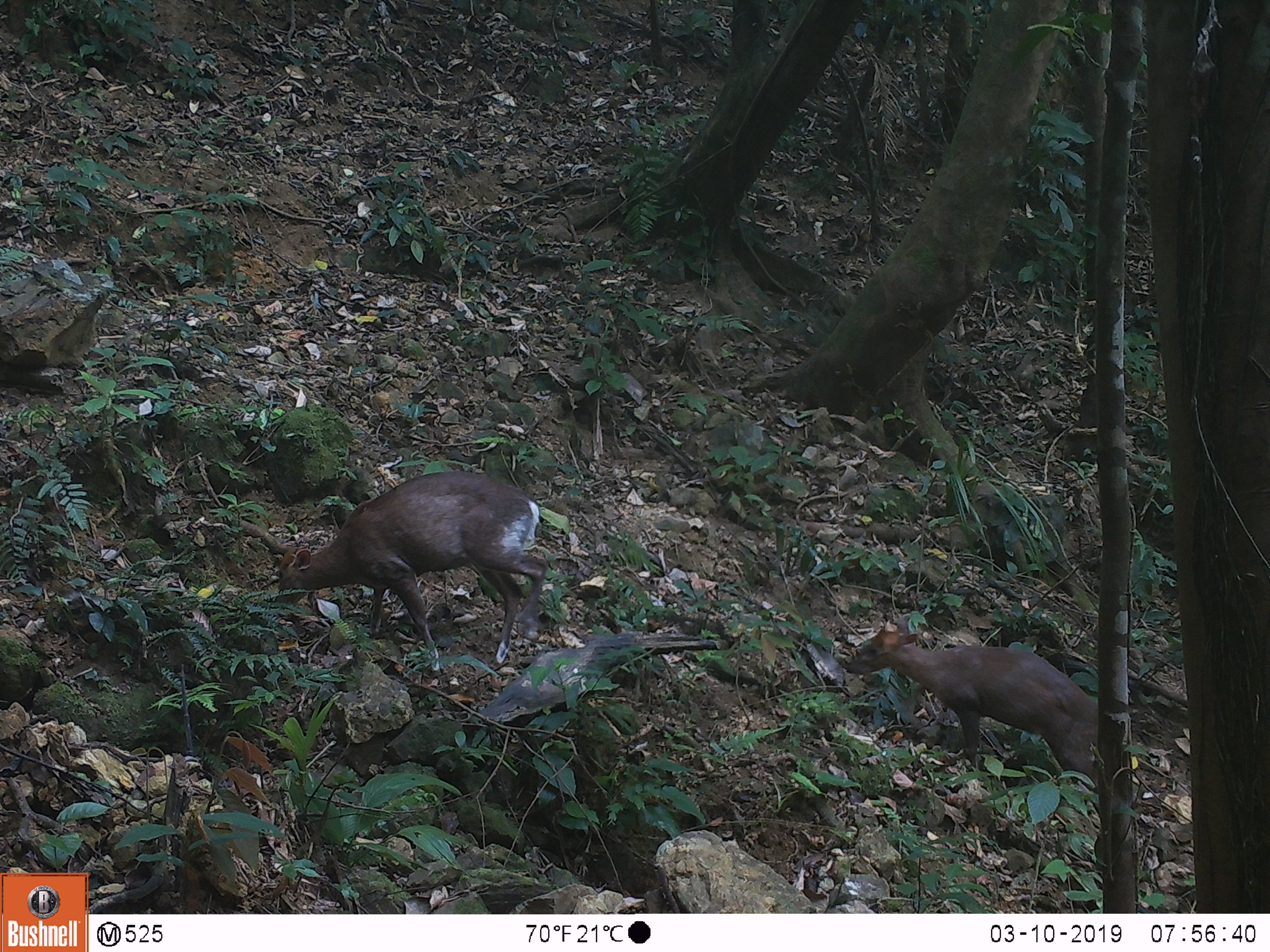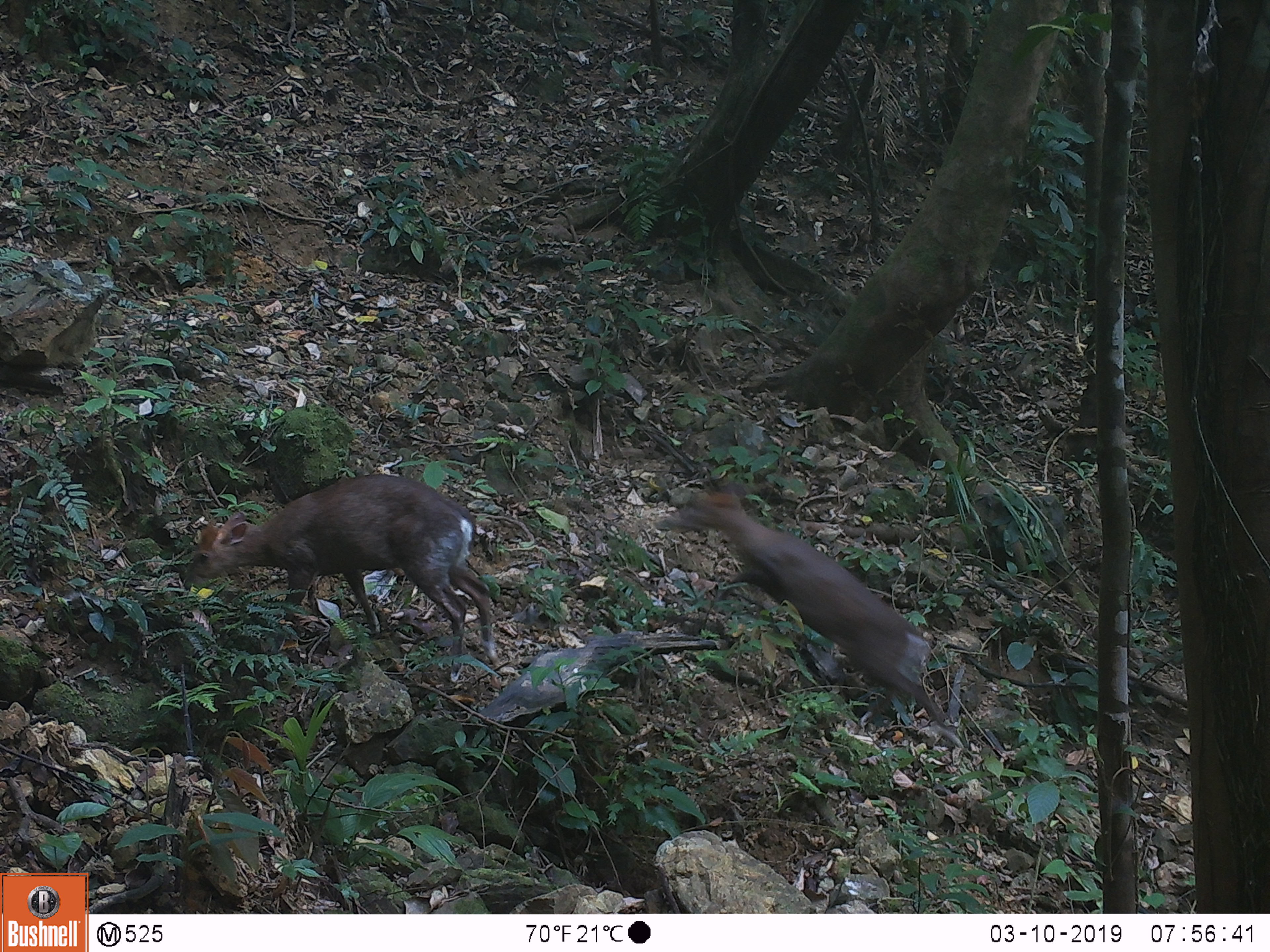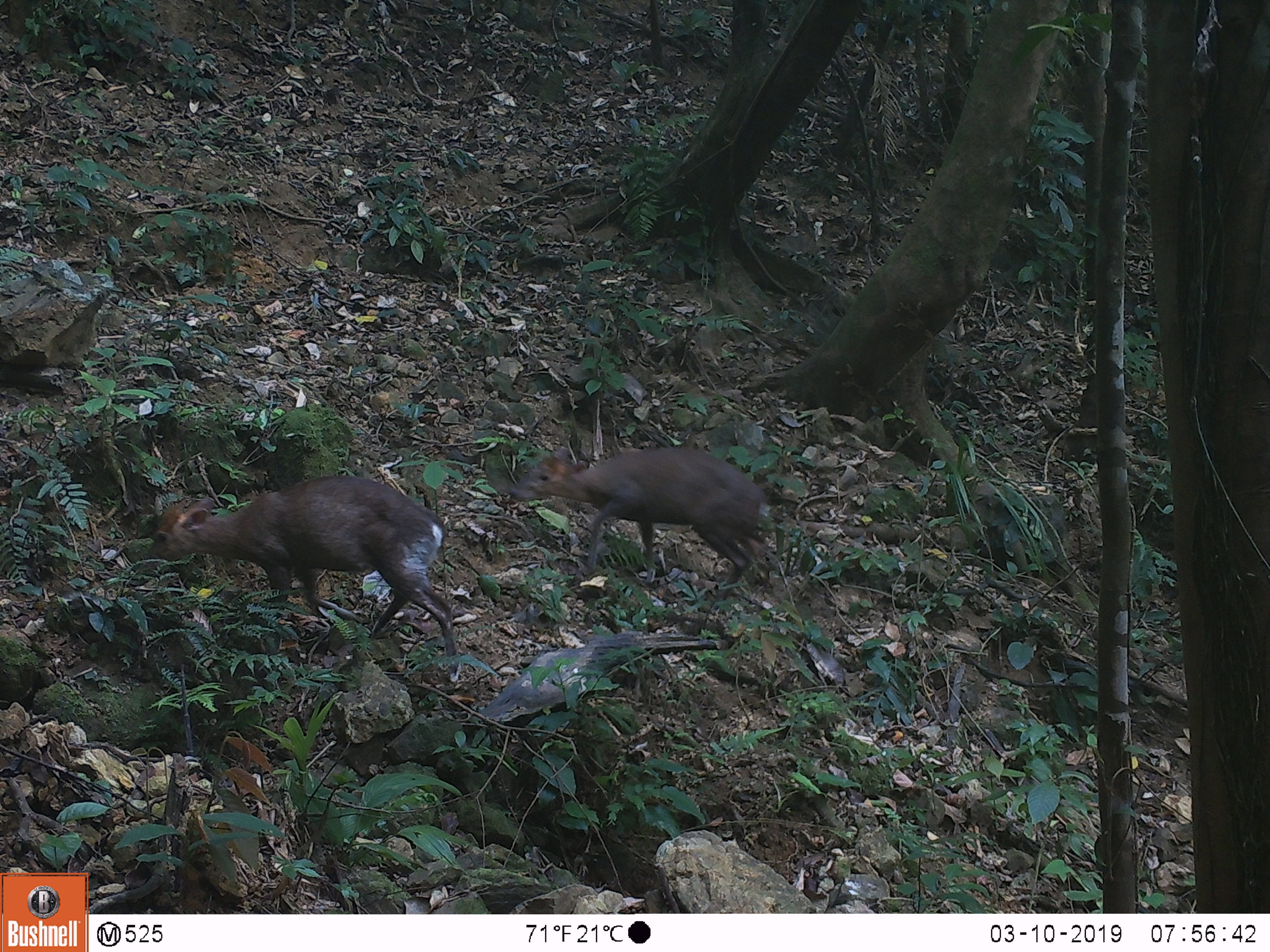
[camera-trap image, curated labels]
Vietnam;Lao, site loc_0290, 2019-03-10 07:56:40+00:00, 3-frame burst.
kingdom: Animalia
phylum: Chordata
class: Mammalia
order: Artiodactyla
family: Cervidae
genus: Muntiacus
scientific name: Muntiacus rooseveltorum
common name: roosevelt's muntjac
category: roosevelts muntjac group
Roosevelts muntjac group (roosevelt's muntjac) (Muntiacus rooseveltorum). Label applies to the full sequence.